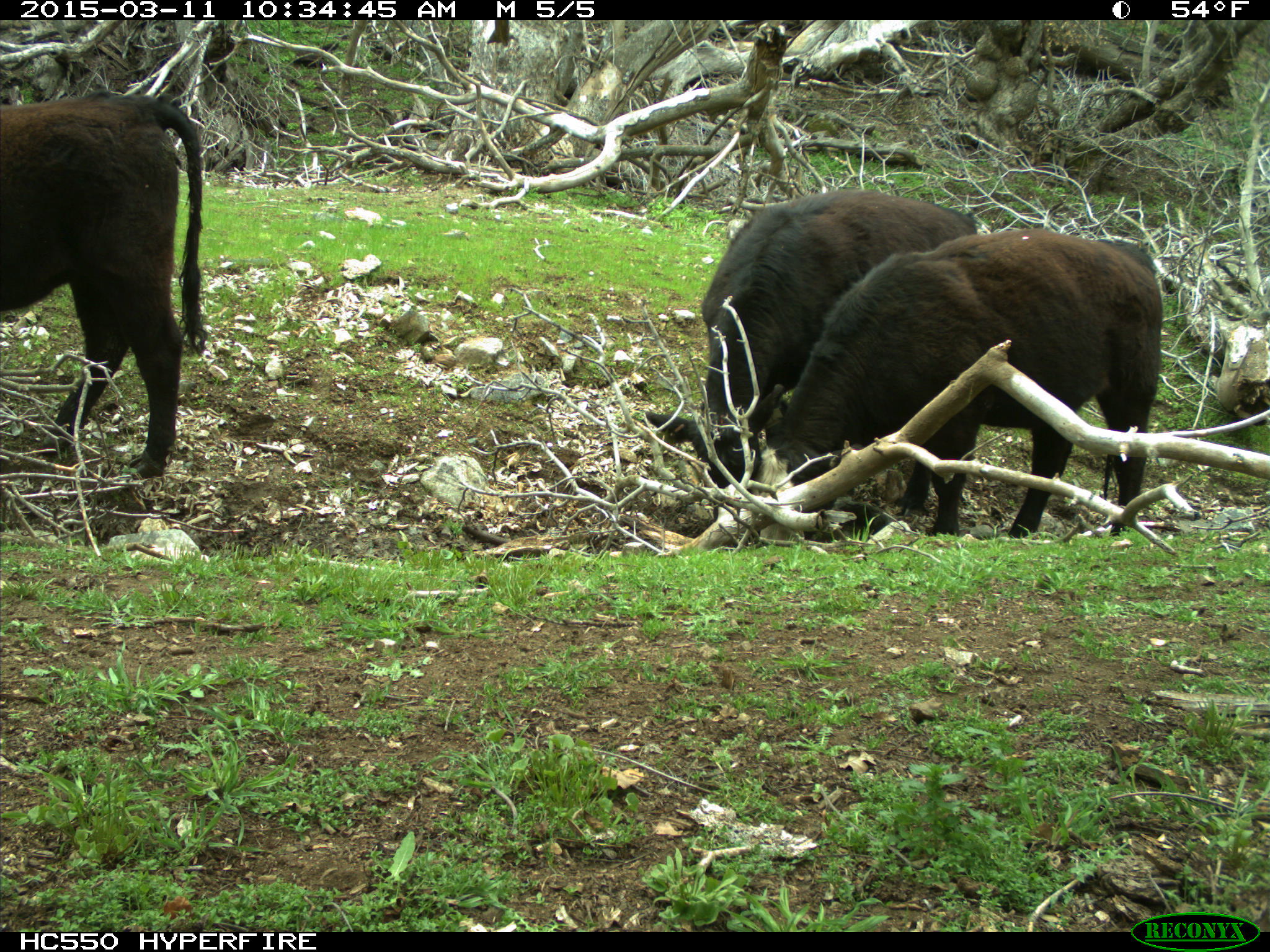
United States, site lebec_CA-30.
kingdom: Animalia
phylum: Chordata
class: Mammalia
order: Artiodactyla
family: Bovidae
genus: Bos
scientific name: Bos taurus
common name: domestic cow